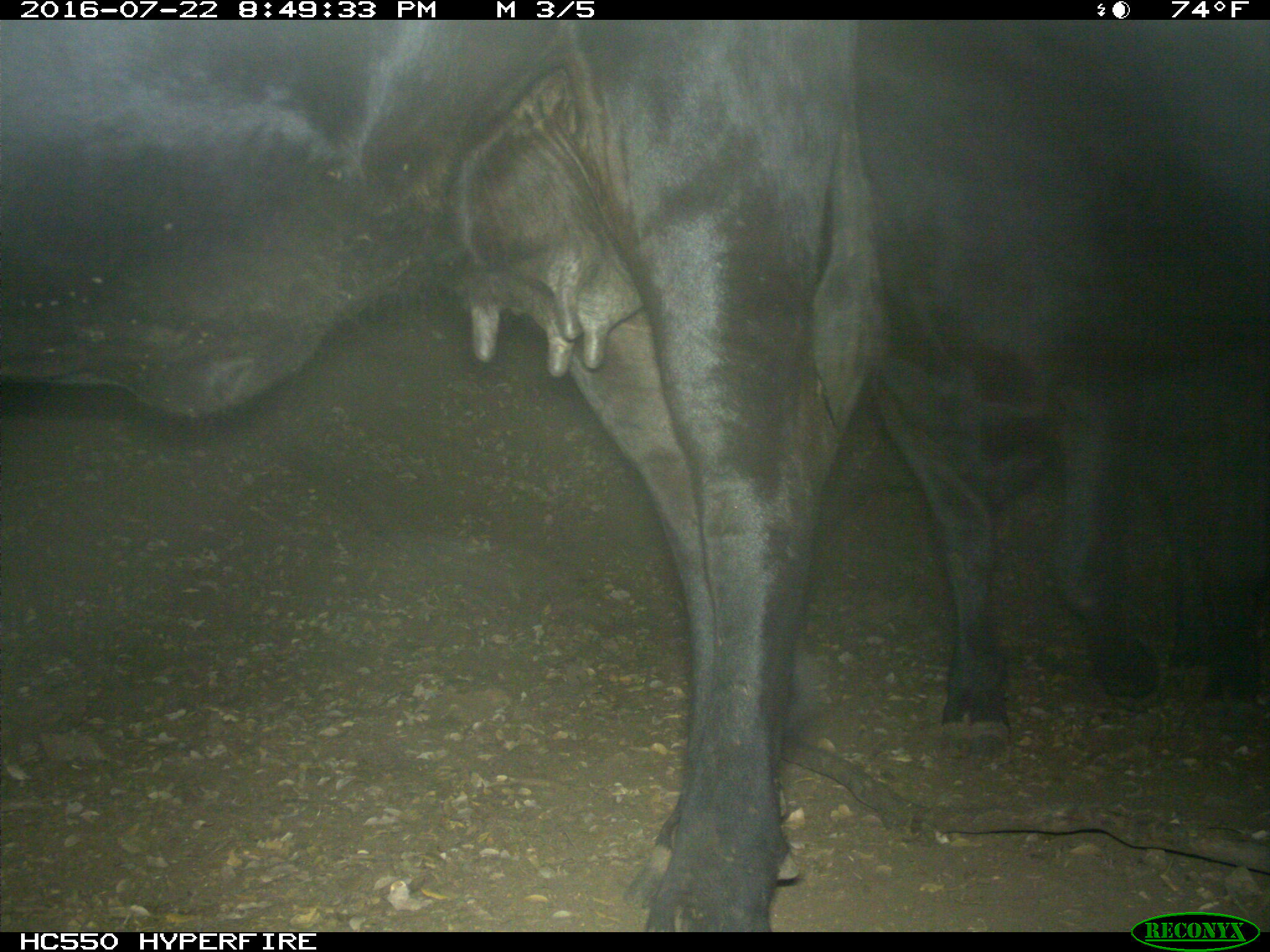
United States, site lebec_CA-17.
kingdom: Animalia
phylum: Chordata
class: Mammalia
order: Artiodactyla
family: Bovidae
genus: Bos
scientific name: Bos taurus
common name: domestic cow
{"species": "Bos taurus (domestic cow)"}